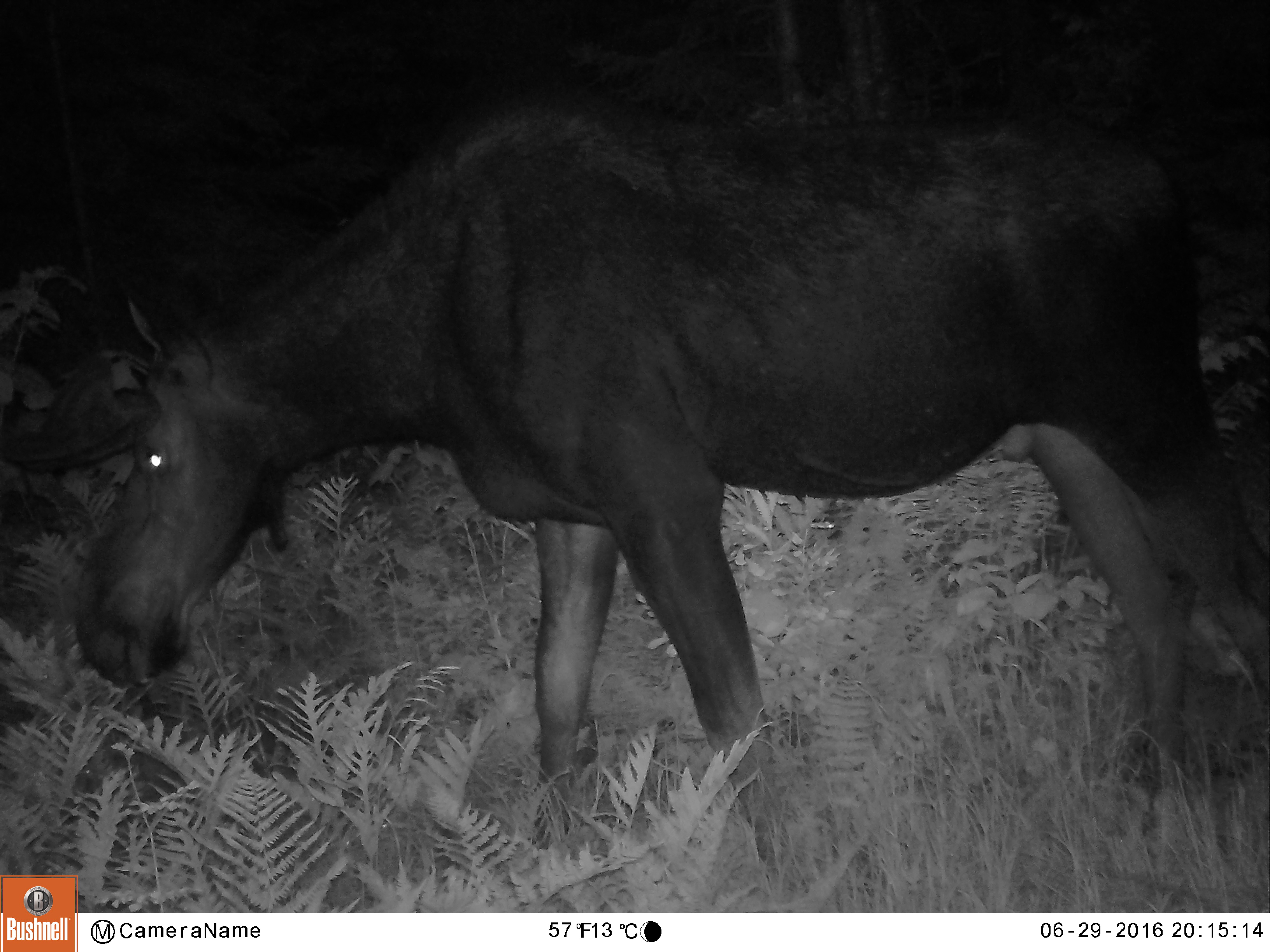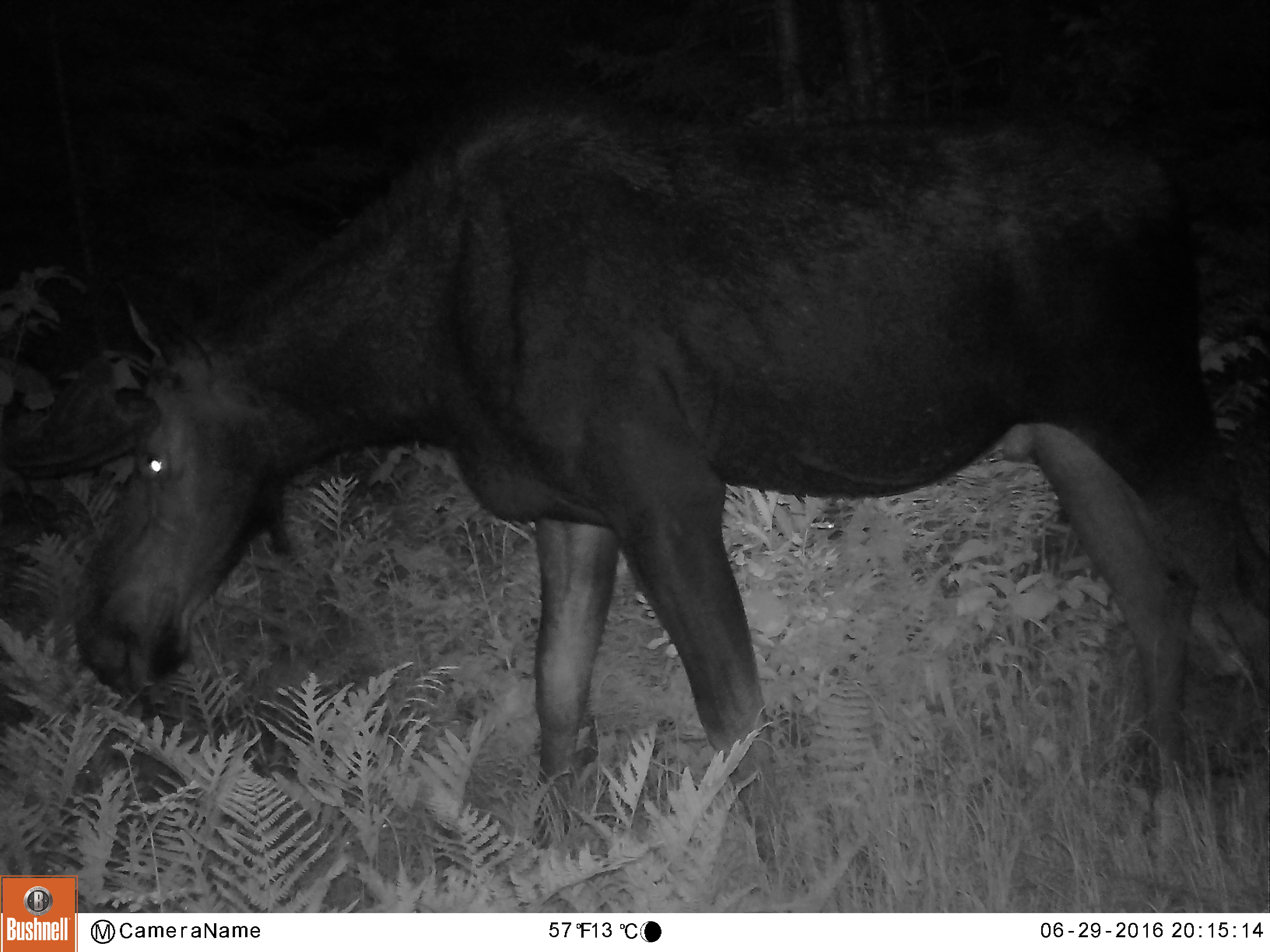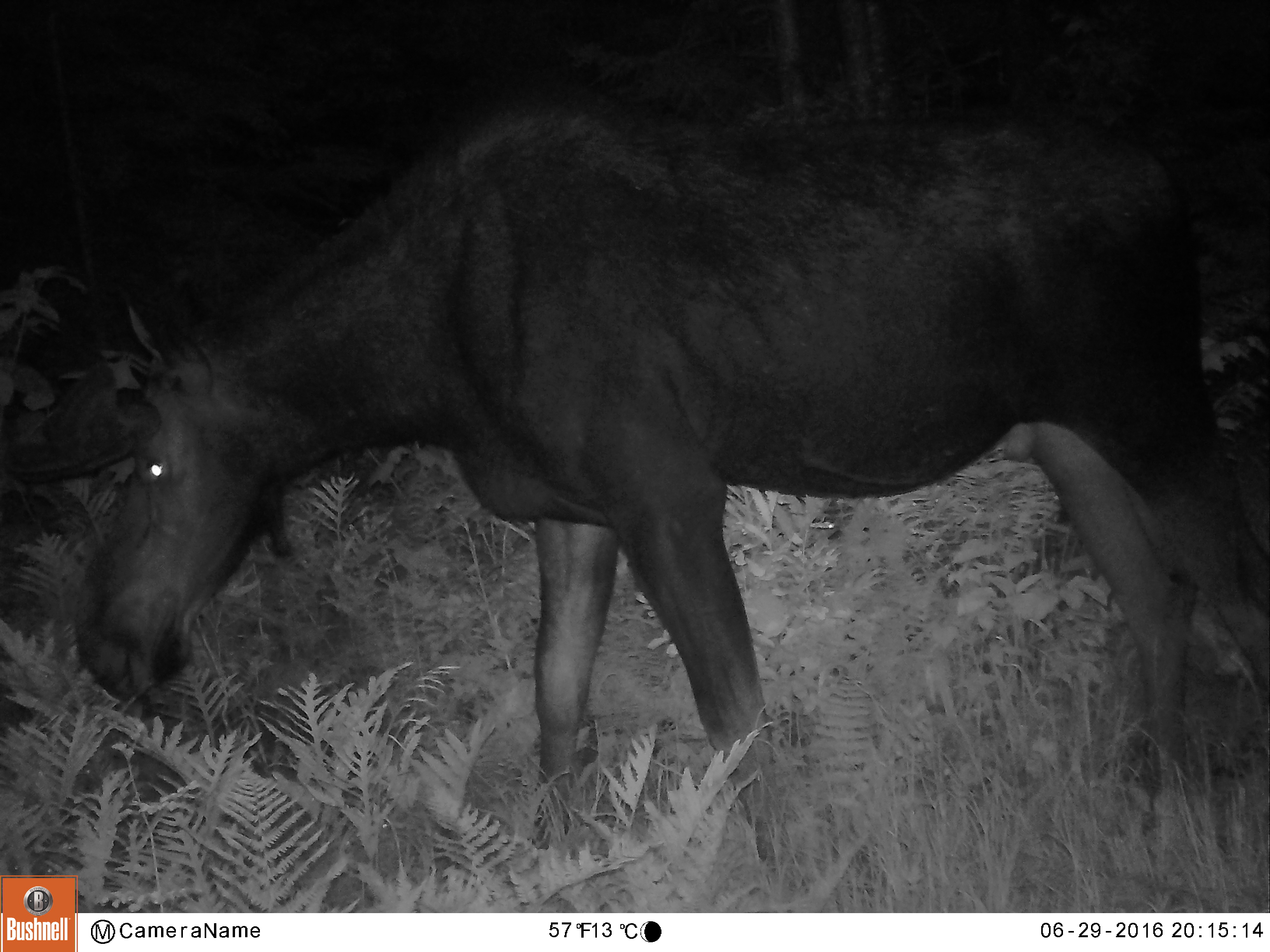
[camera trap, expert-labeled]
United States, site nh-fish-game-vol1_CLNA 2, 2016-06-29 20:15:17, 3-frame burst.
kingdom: Animalia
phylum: Chordata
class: Mammalia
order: Artiodactyla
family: Cervidae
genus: Alces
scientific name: Alces alces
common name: moose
Moose (Alces alces).